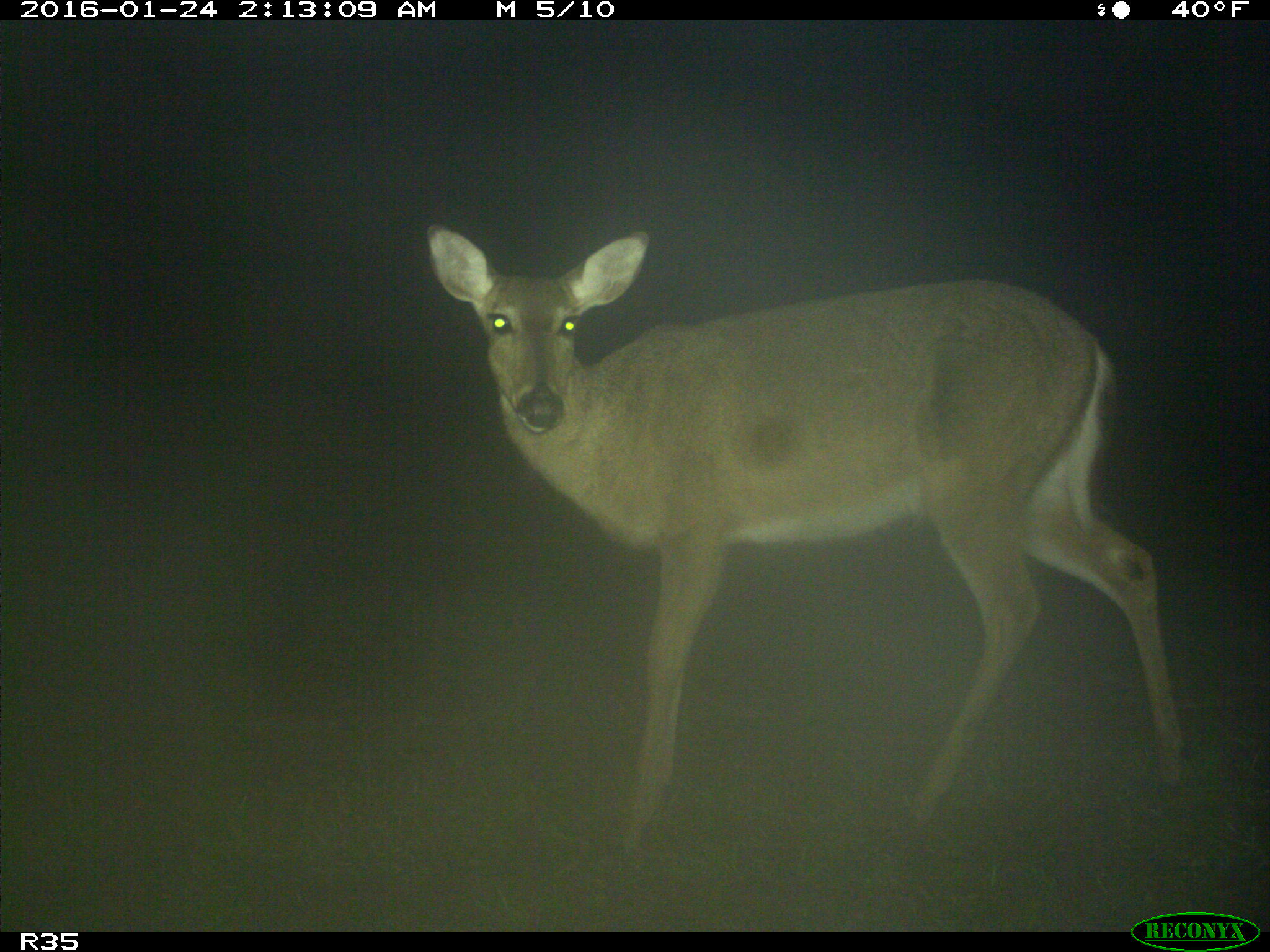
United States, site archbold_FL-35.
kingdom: Animalia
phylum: Chordata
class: Mammalia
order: Artiodactyla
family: Cervidae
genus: Odocoileus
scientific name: Odocoileus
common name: deer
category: unidentified deer